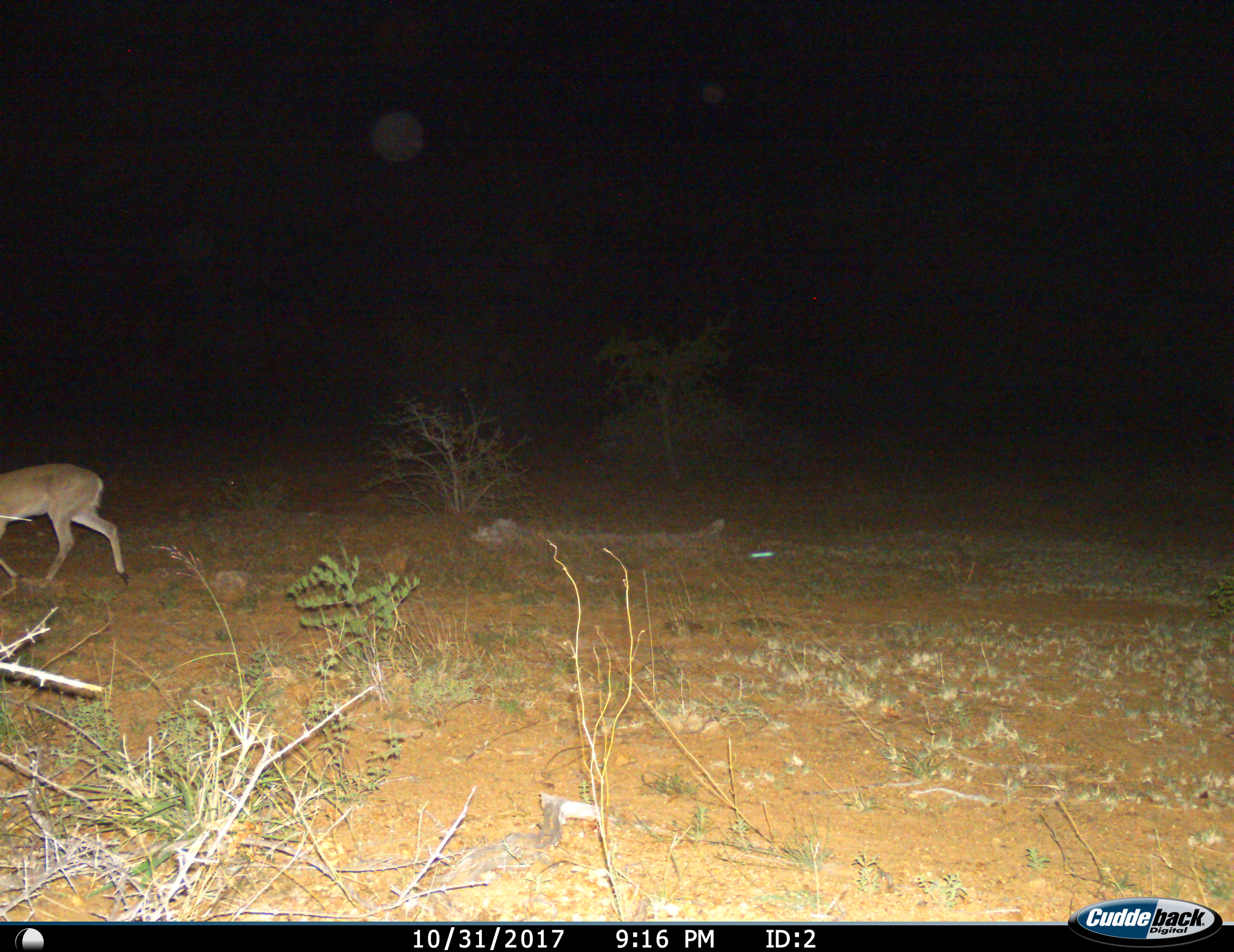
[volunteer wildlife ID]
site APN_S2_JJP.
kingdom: Animalia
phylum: Chordata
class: Mammalia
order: Artiodactyla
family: Bovidae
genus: Sylvicapra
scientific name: Sylvicapra grimmia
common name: common duiker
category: duikercommongrey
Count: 1.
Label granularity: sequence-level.